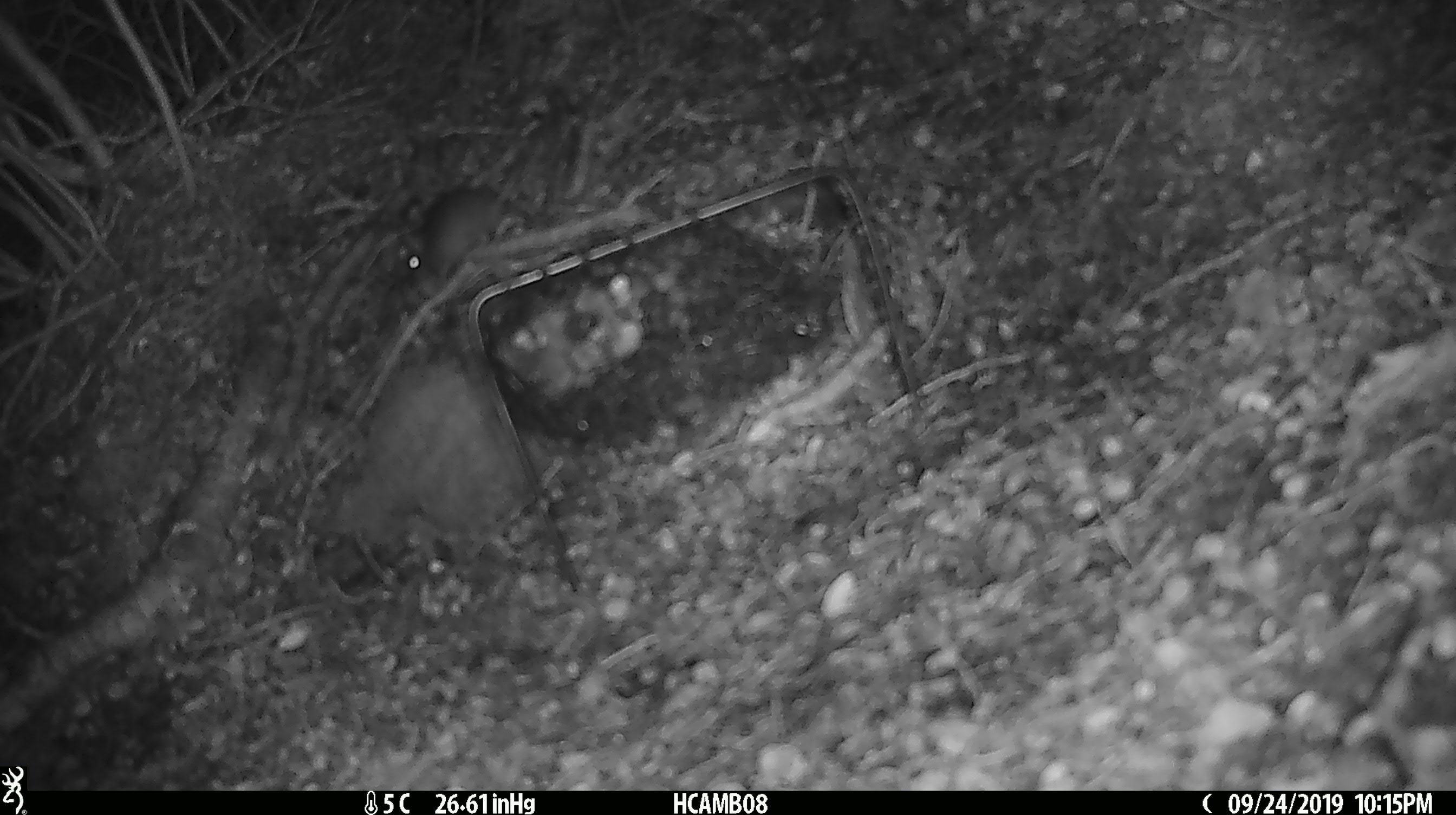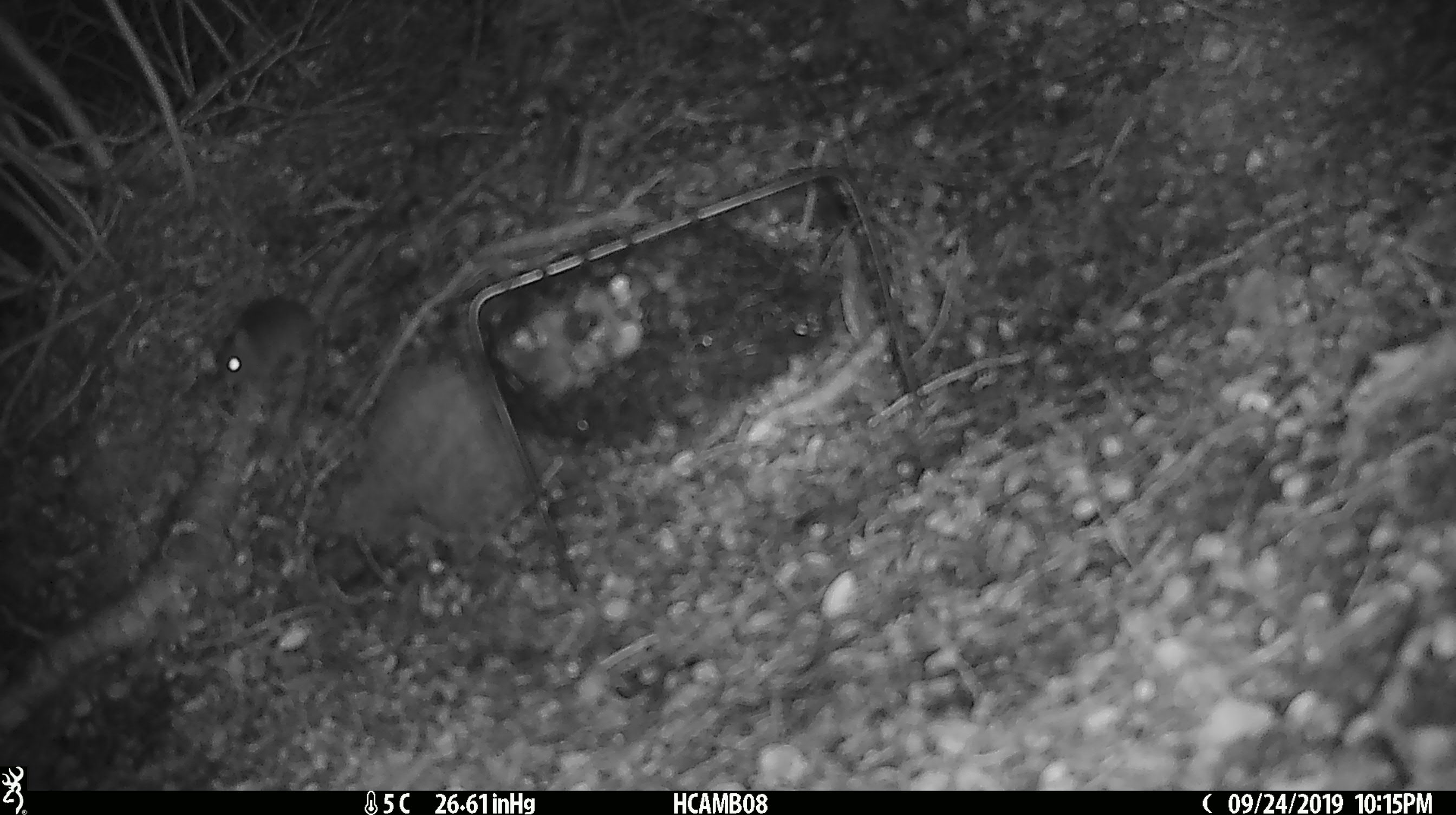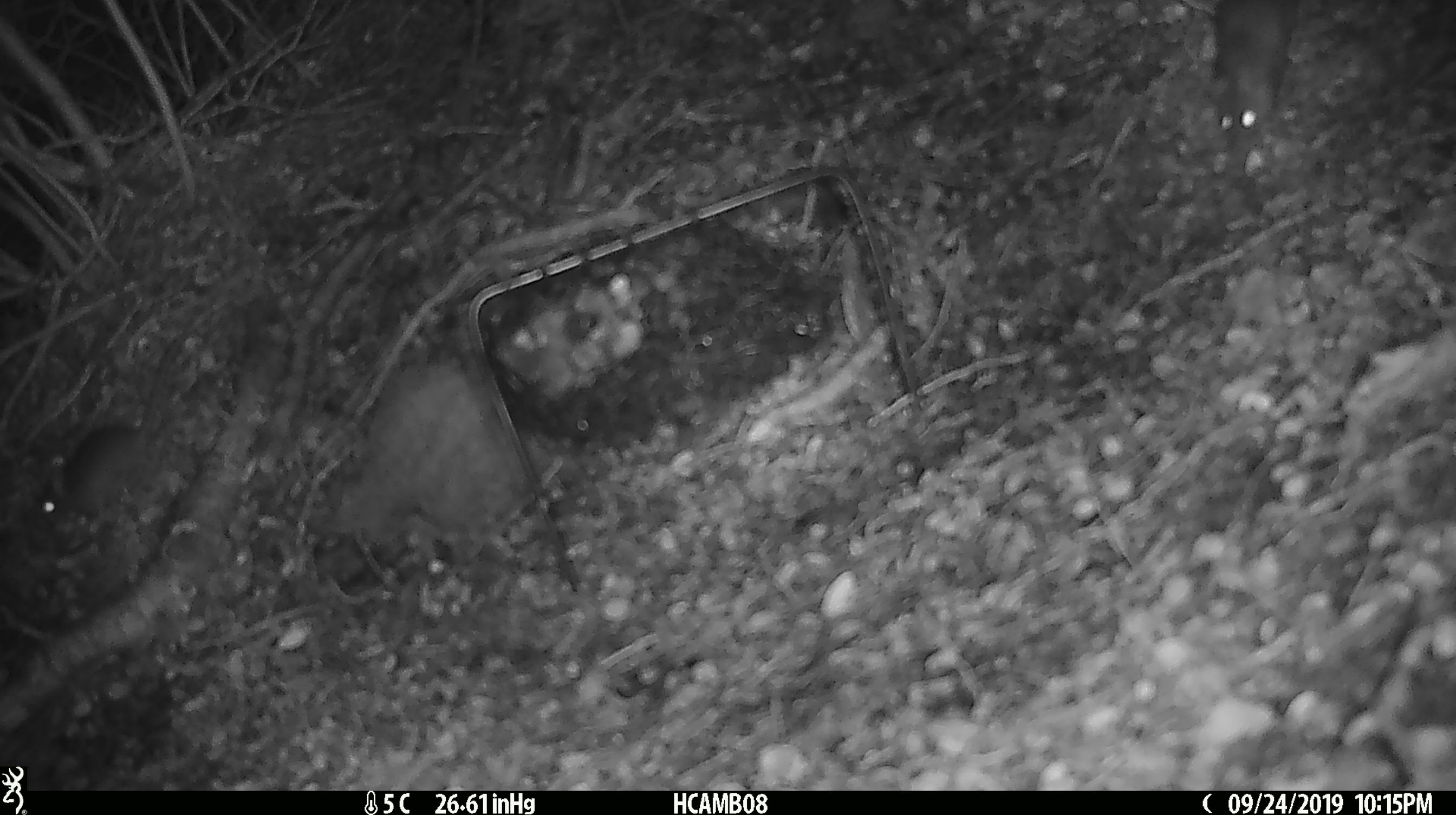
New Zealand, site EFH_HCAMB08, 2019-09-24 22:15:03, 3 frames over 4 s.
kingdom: Animalia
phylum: Chordata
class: Mammalia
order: Rodentia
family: Muridae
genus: Mus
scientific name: Mus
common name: mouse